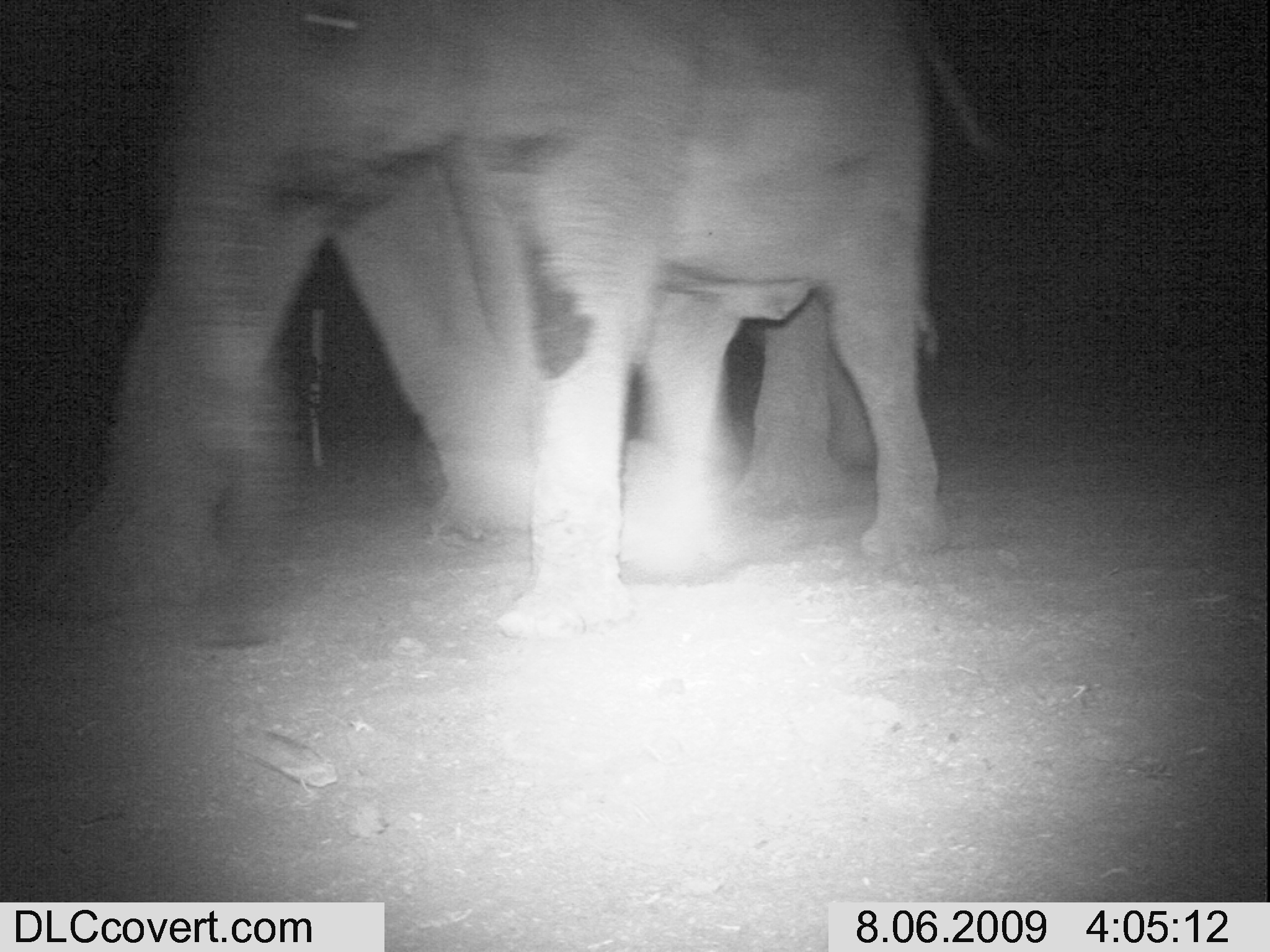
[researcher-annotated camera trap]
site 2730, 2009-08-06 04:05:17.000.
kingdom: Animalia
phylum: Chordata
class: Mammalia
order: Proboscidea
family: Elephantidae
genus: Loxodonta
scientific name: Loxodonta africana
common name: african bush elephant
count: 2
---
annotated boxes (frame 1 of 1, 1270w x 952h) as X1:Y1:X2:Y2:
loxodonta africana: 35:0:993:645; 326:166:939:545